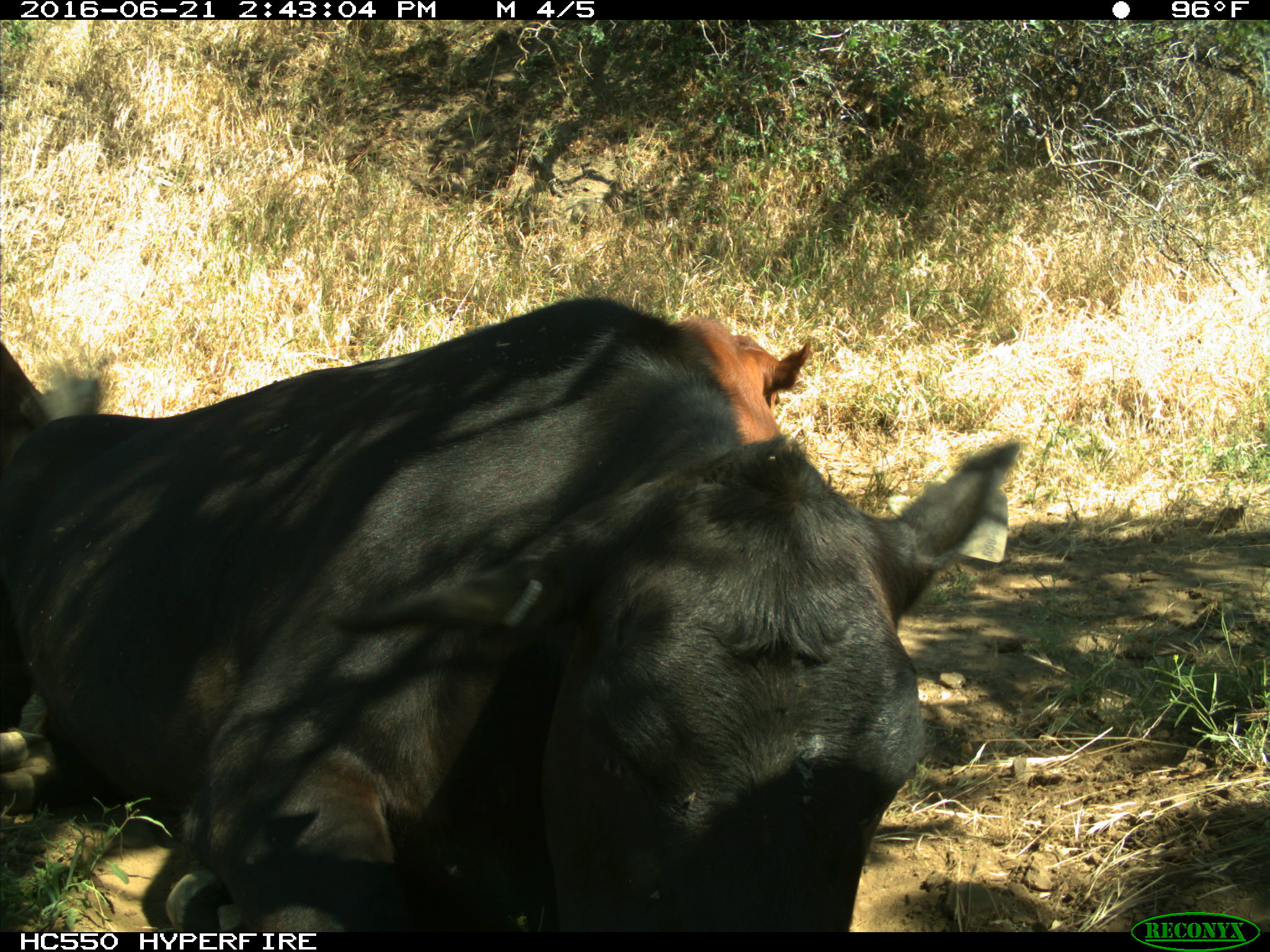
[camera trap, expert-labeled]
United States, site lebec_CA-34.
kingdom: Animalia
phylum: Chordata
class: Mammalia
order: Artiodactyla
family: Bovidae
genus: Bos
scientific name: Bos taurus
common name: domestic cow